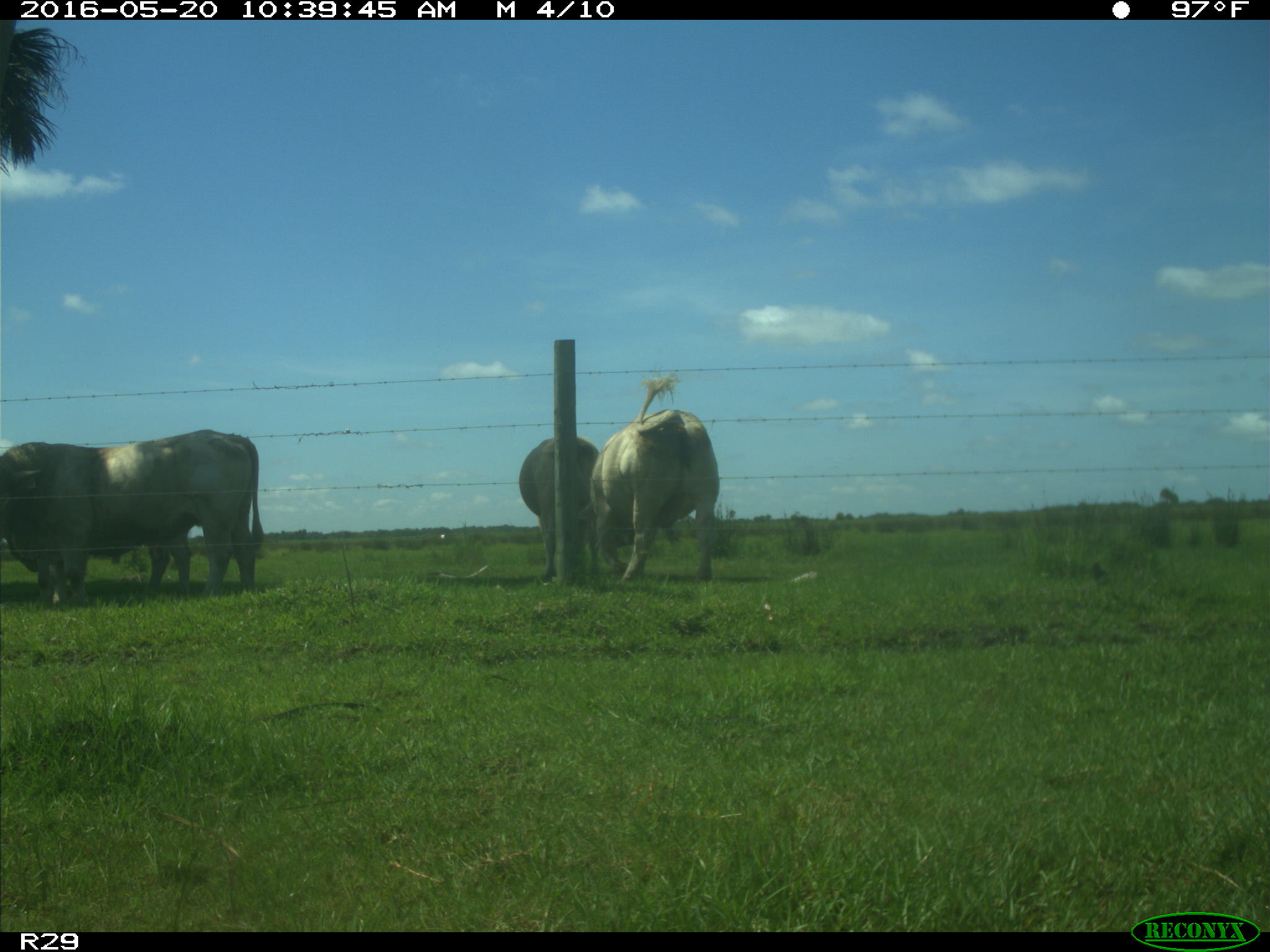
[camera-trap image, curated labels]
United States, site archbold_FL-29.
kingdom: Animalia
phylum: Chordata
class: Mammalia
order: Artiodactyla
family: Bovidae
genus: Bos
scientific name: Bos taurus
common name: domestic cow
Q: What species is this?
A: Bos taurus (domestic cow).